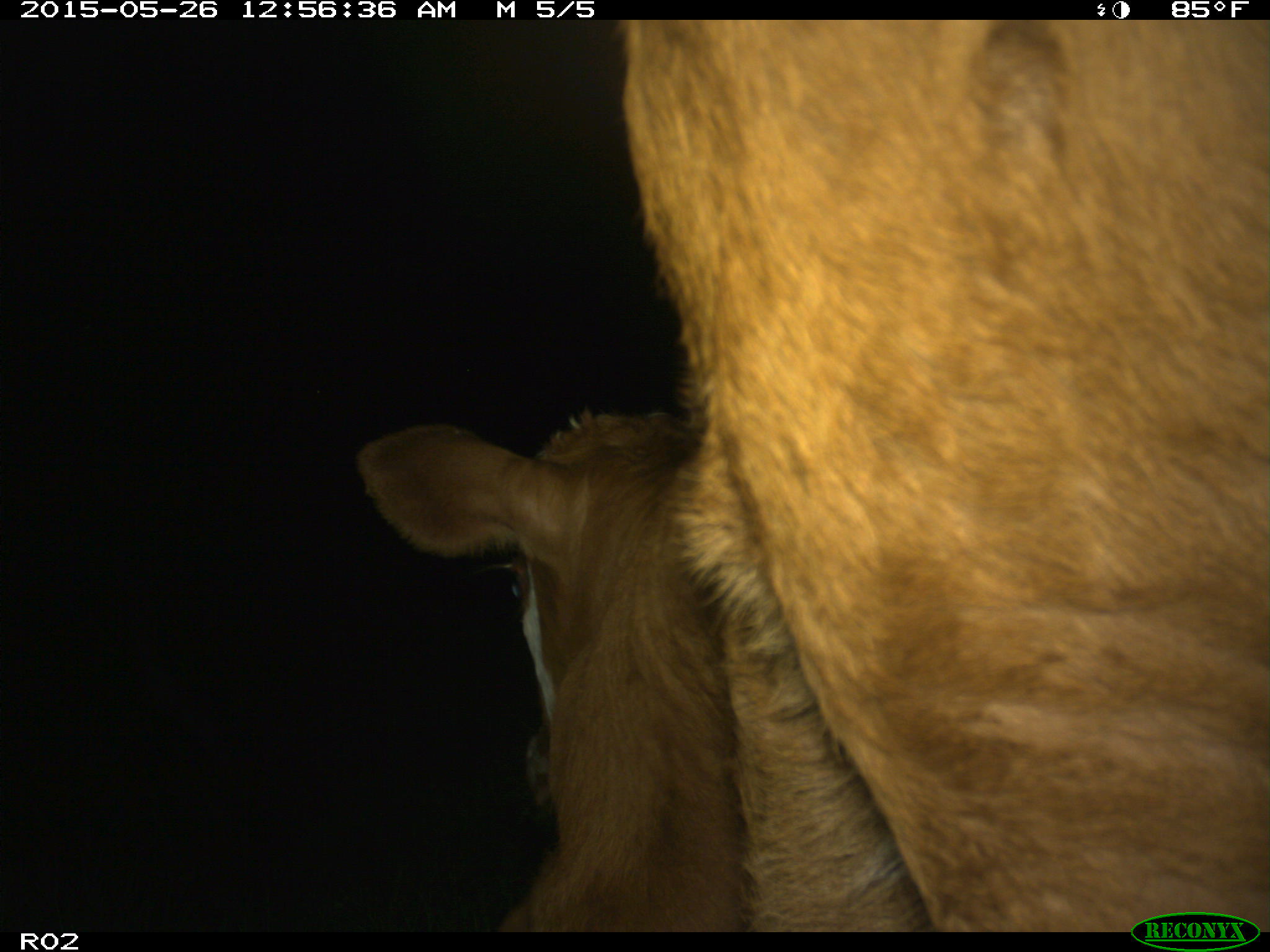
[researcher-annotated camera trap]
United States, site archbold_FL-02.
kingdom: Animalia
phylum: Chordata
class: Mammalia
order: Artiodactyla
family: Bovidae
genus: Bos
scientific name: Bos taurus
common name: domestic cow